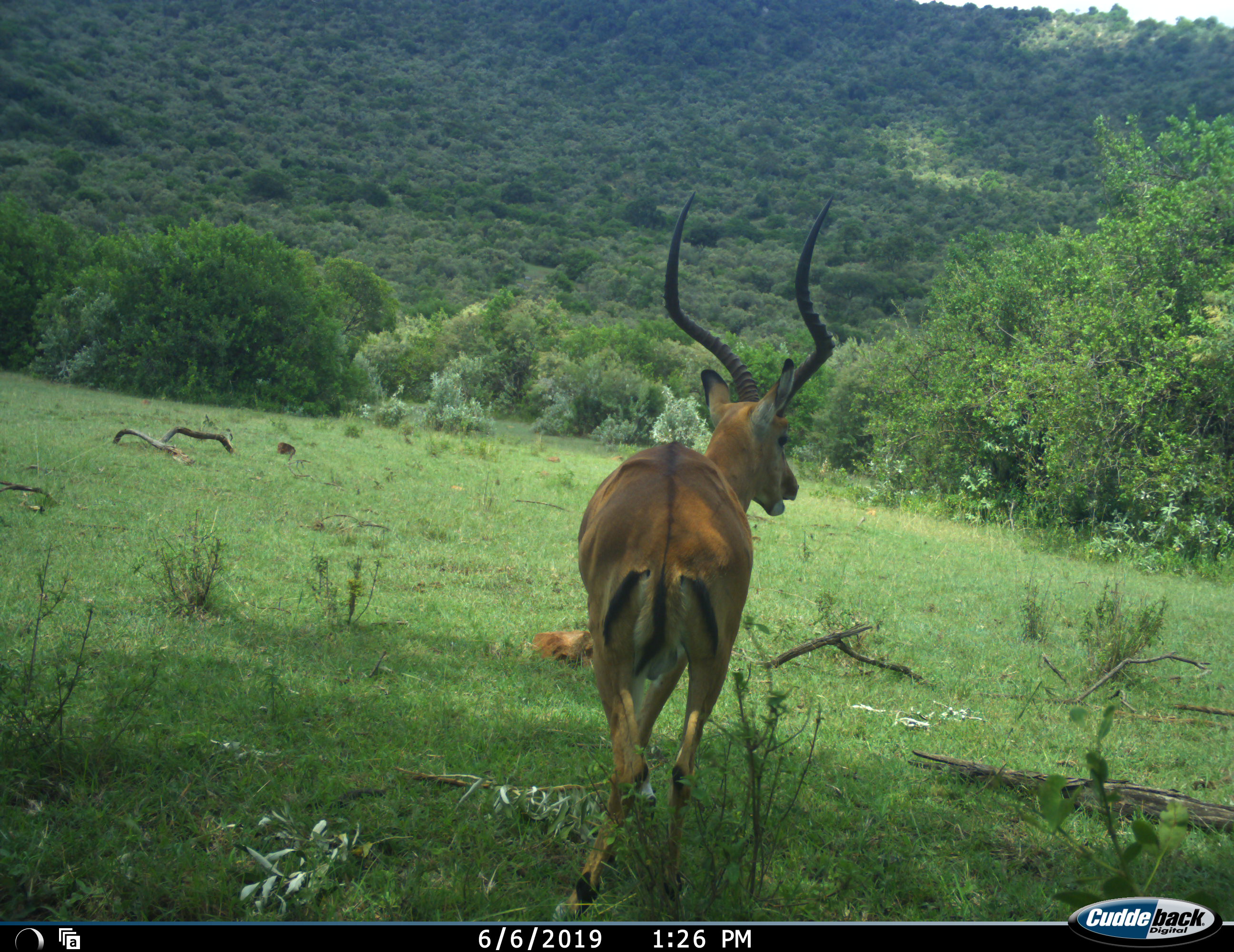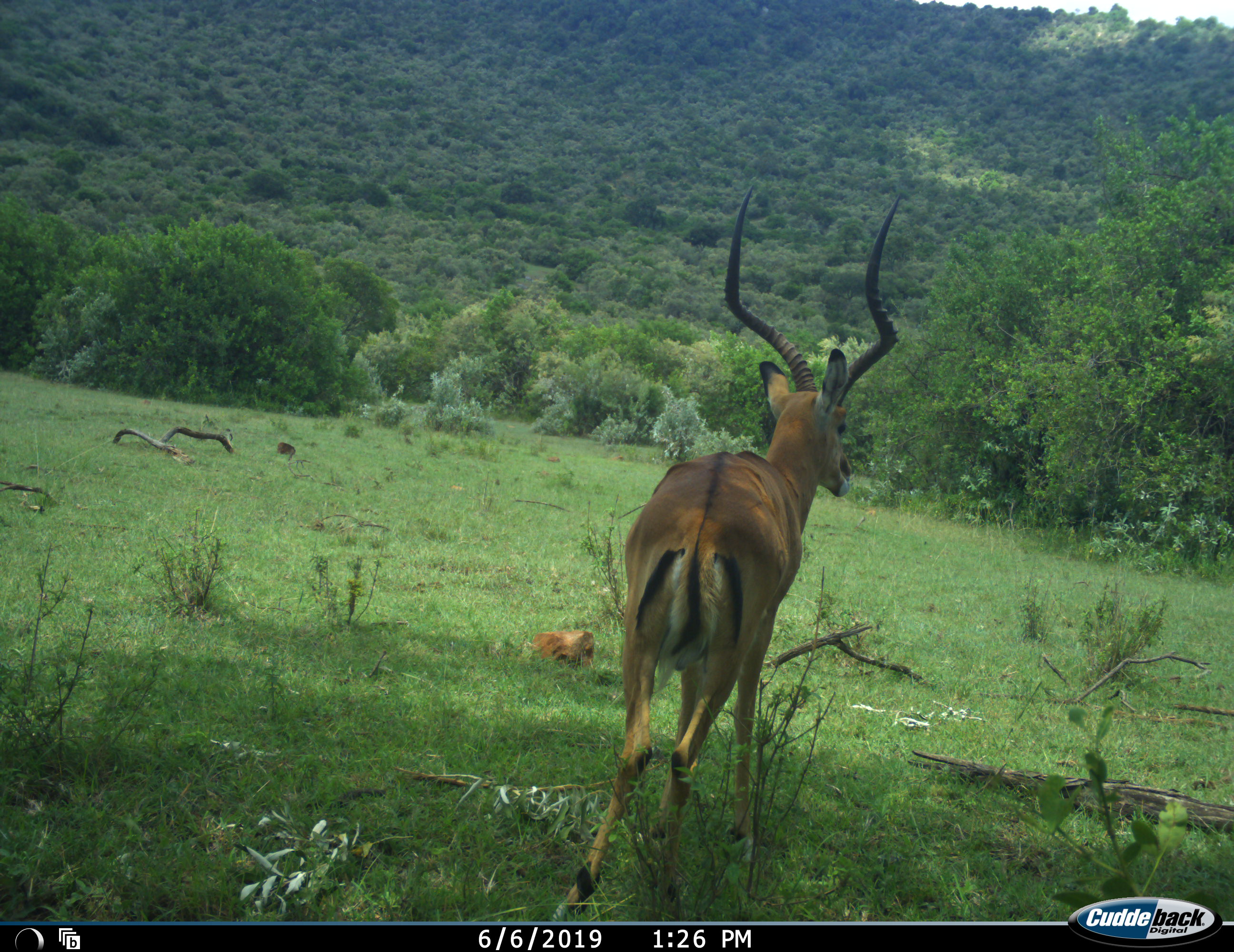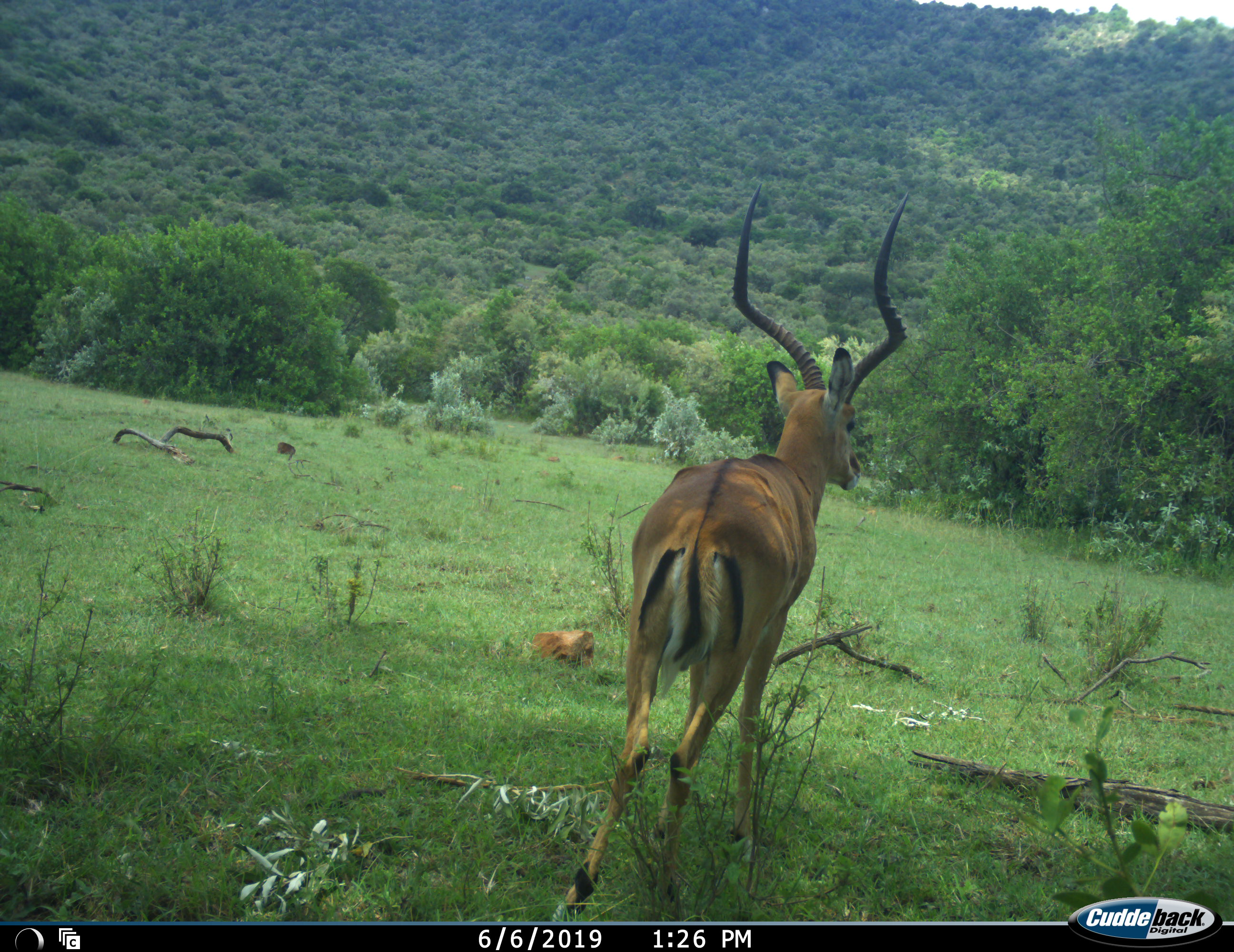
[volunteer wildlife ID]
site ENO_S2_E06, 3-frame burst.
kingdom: Animalia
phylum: Chordata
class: Mammalia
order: Artiodactyla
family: Bovidae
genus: Aepyceros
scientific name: Aepyceros melampus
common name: impala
Impala (Aepyceros melampus), count 1. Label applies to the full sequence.